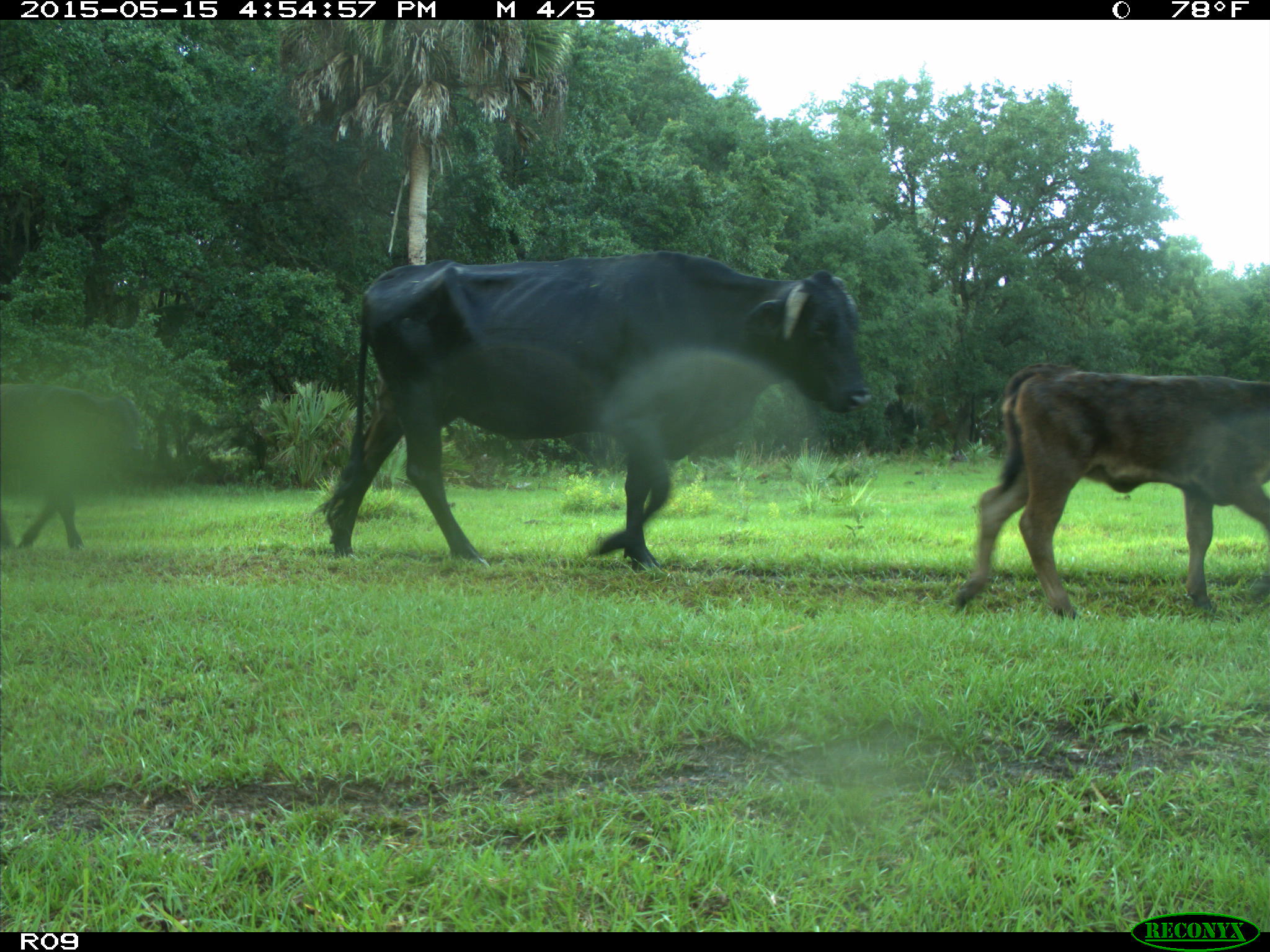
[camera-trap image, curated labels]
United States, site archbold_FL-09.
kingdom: Animalia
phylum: Chordata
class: Mammalia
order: Artiodactyla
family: Bovidae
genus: Bos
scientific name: Bos taurus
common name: domestic cow